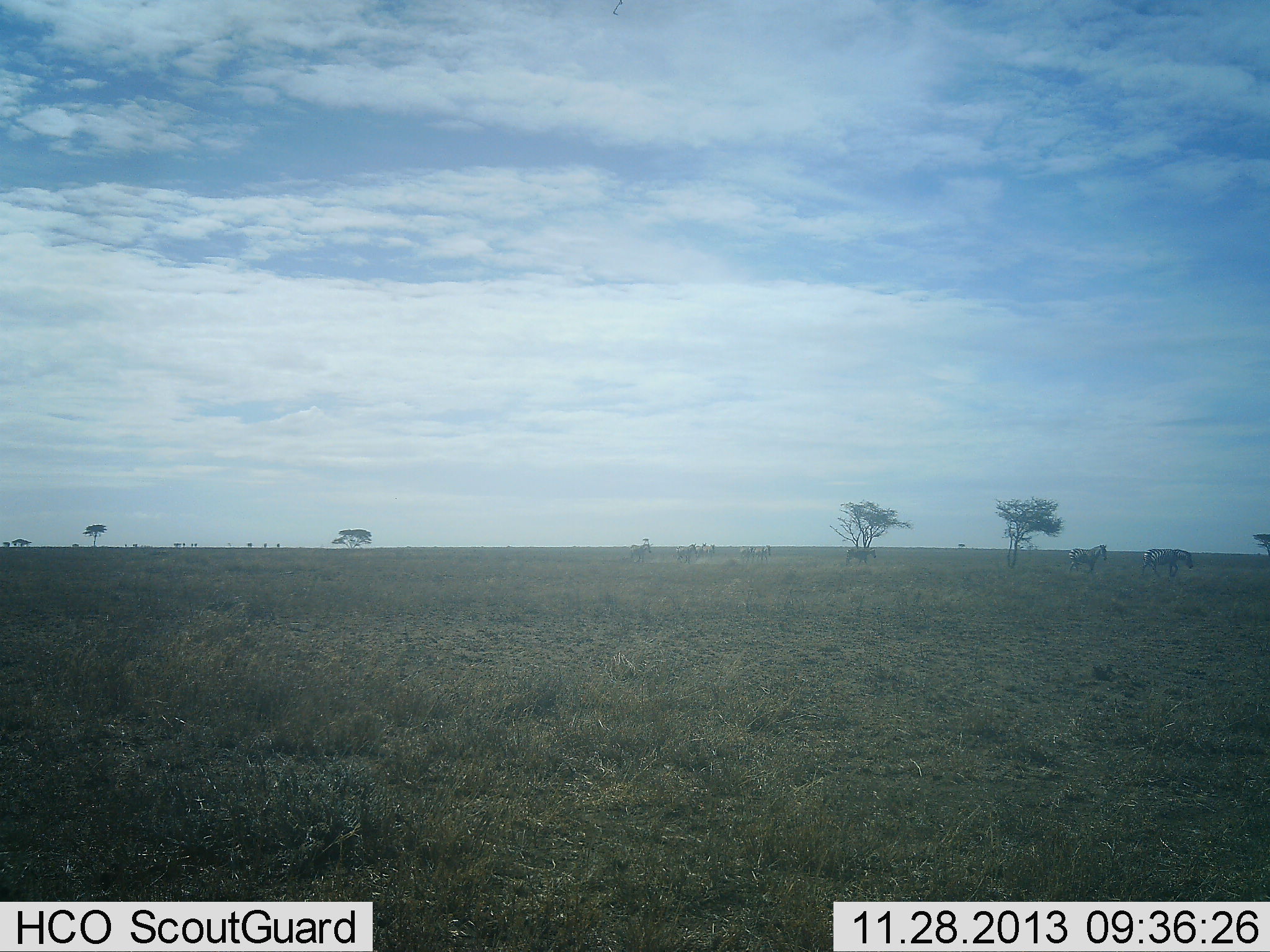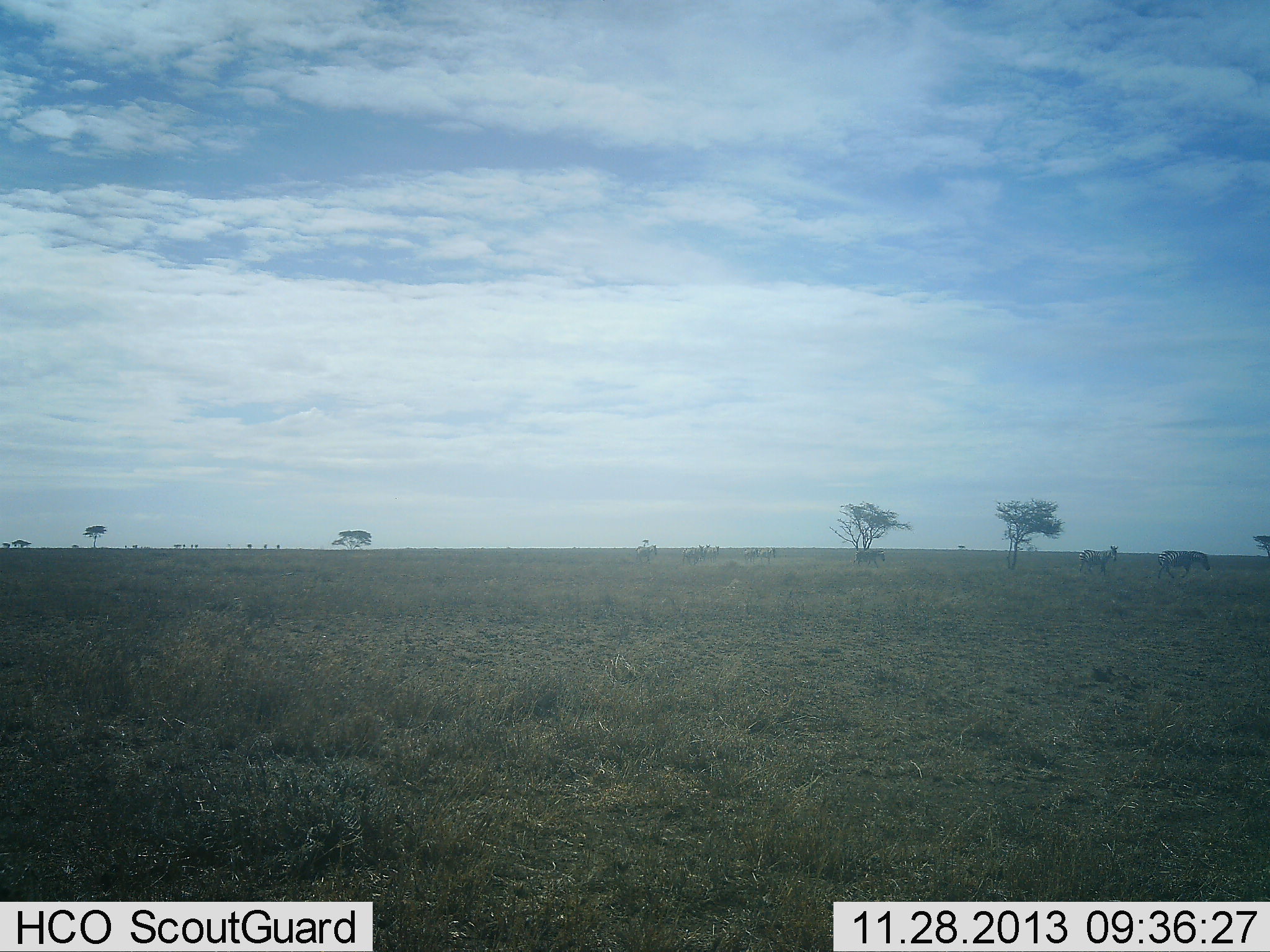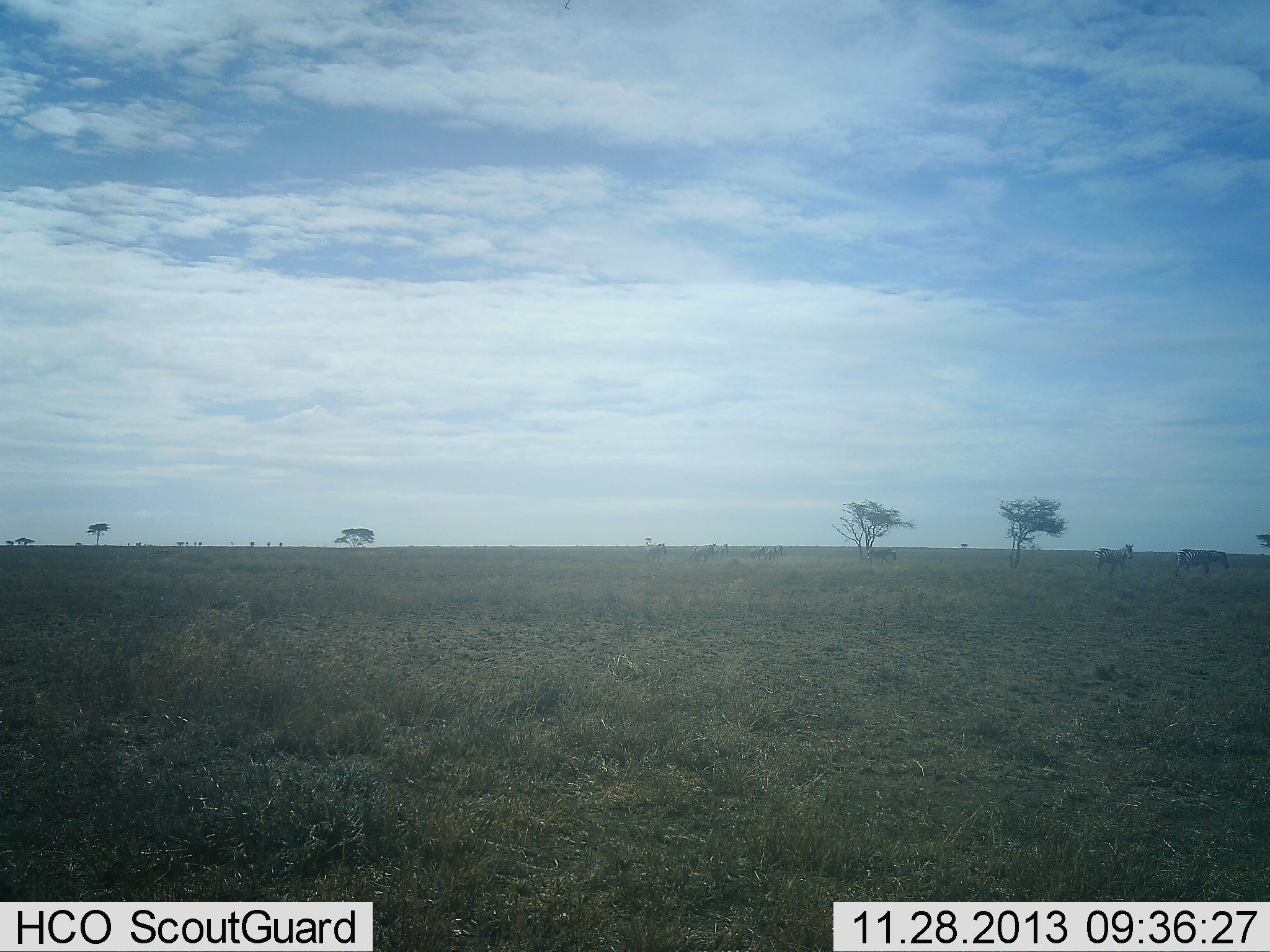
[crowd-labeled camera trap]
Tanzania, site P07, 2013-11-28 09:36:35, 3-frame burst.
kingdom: Animalia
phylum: Chordata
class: Mammalia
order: Perissodactyla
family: Equidae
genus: Equus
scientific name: Equus quagga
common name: plains zebra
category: zebra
Zebra (plains zebra) (Equus quagga), count 6. Behavior (volunteer vote fractions): standing 0%, resting 0%, moving 100%, interacting 0%. Young present (vote fraction): 0%. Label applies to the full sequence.